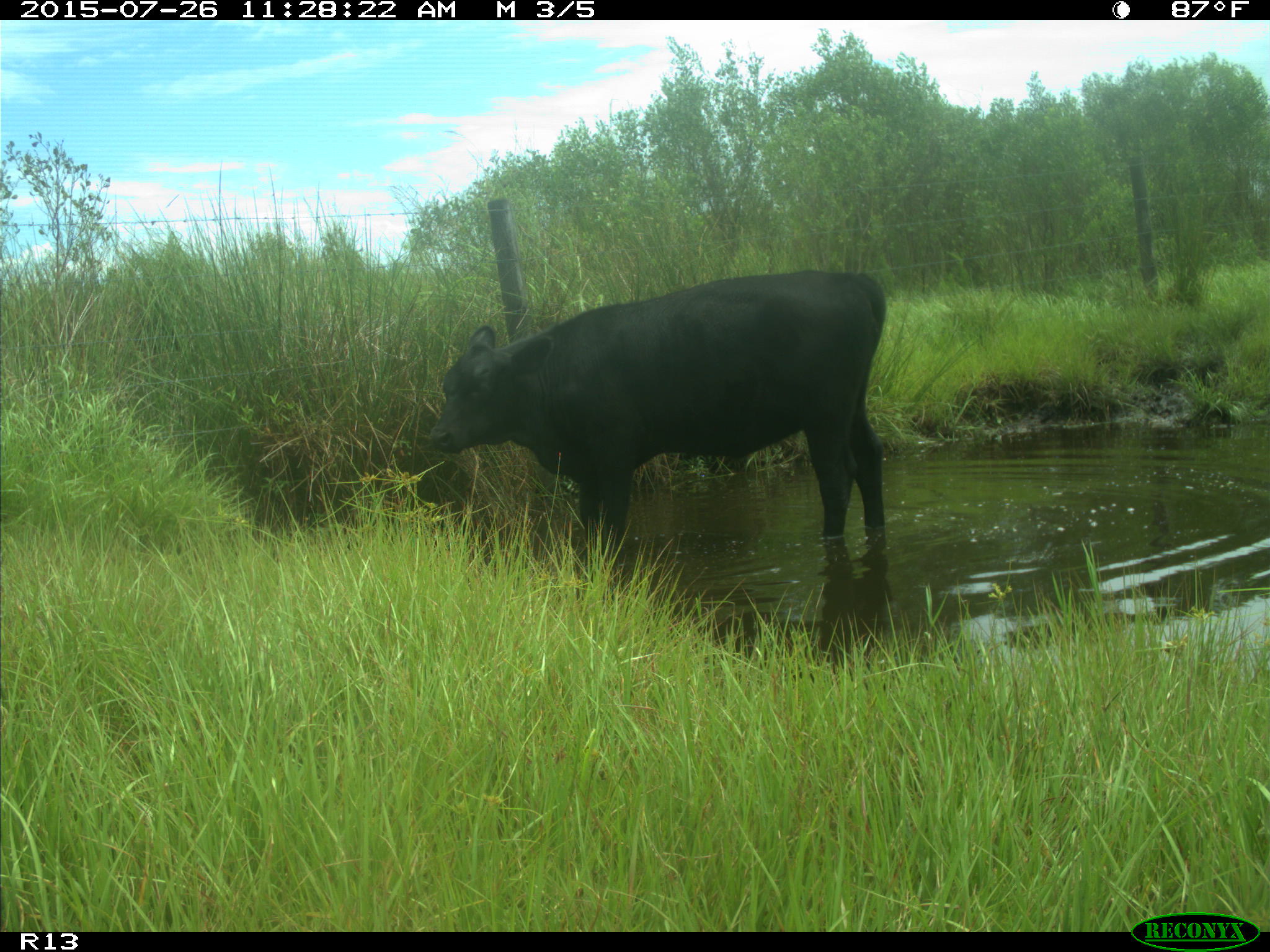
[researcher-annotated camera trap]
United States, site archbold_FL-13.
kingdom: Animalia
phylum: Chordata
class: Mammalia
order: Artiodactyla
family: Bovidae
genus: Bos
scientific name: Bos taurus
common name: domestic cow